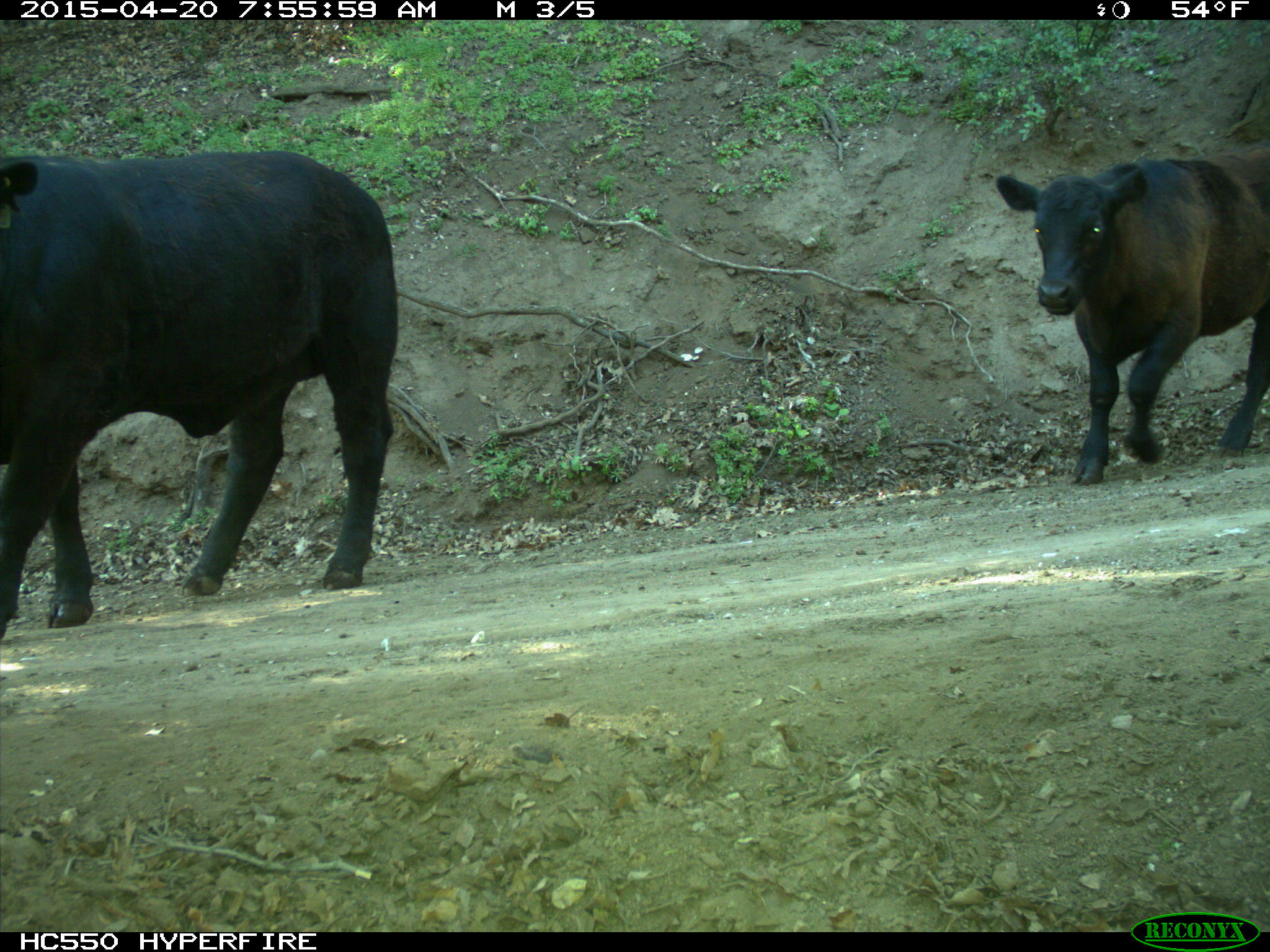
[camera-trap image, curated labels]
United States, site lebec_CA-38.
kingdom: Animalia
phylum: Chordata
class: Mammalia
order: Artiodactyla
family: Bovidae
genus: Bos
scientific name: Bos taurus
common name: domestic cow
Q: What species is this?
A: Bos taurus (domestic cow).